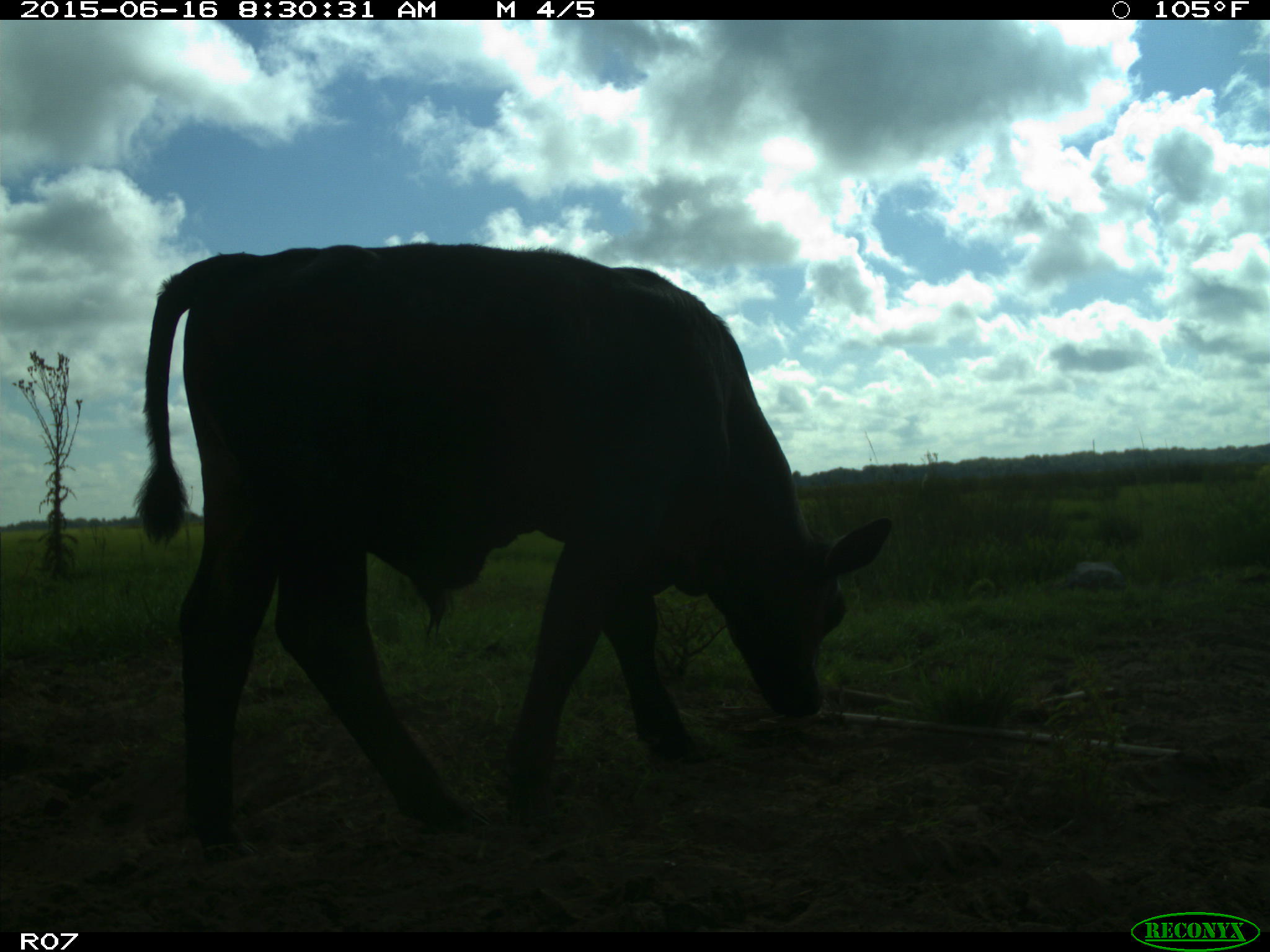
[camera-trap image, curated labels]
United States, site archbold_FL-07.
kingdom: Animalia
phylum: Chordata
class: Mammalia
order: Artiodactyla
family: Bovidae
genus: Bos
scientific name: Bos taurus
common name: domestic cow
Bos taurus (domestic cow).